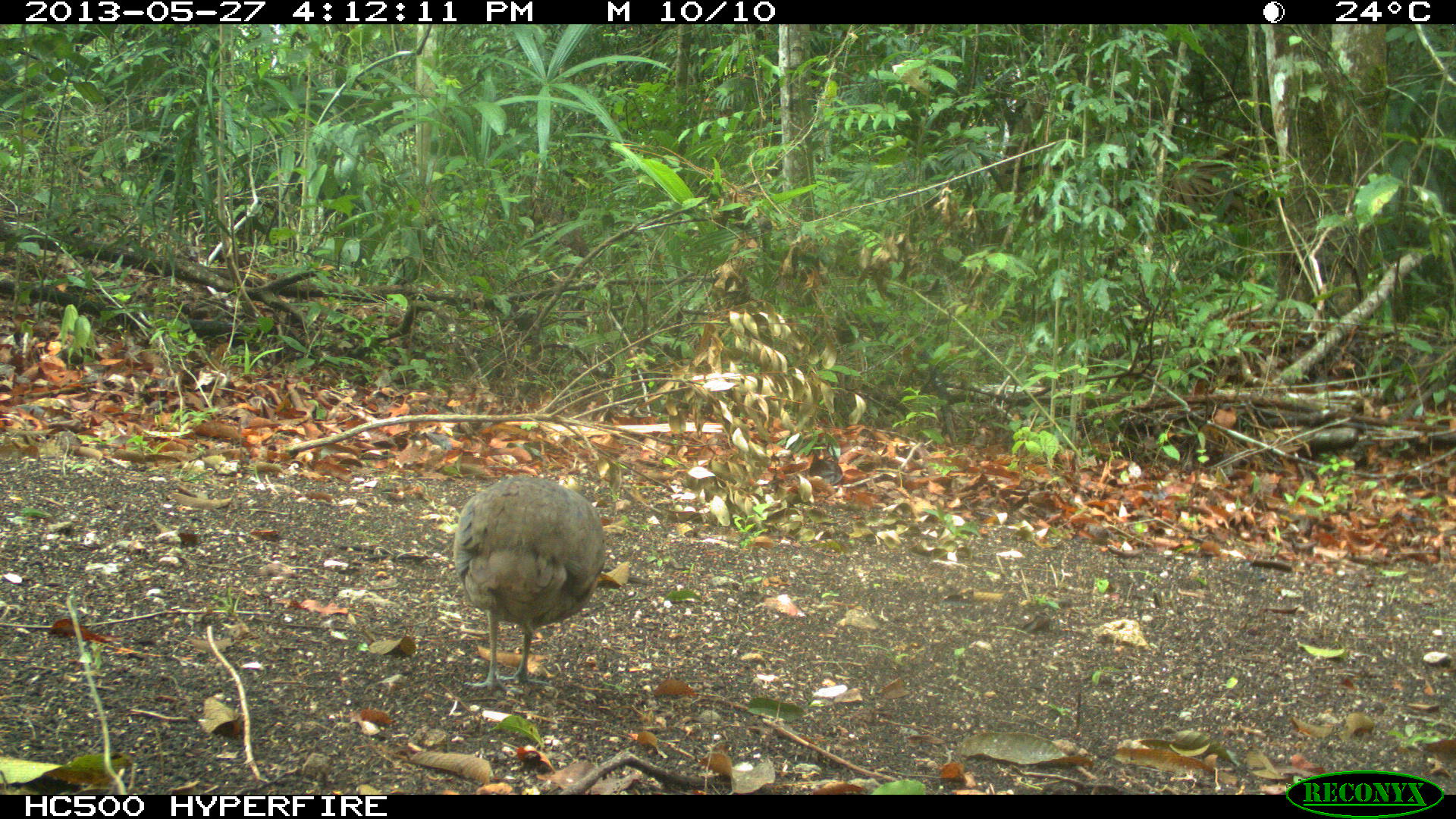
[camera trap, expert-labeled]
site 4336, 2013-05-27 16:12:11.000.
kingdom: Animalia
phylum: Chordata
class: Aves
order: Tinamiformes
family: Tinamidae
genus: Tinamus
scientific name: Tinamus major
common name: great tinamou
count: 1